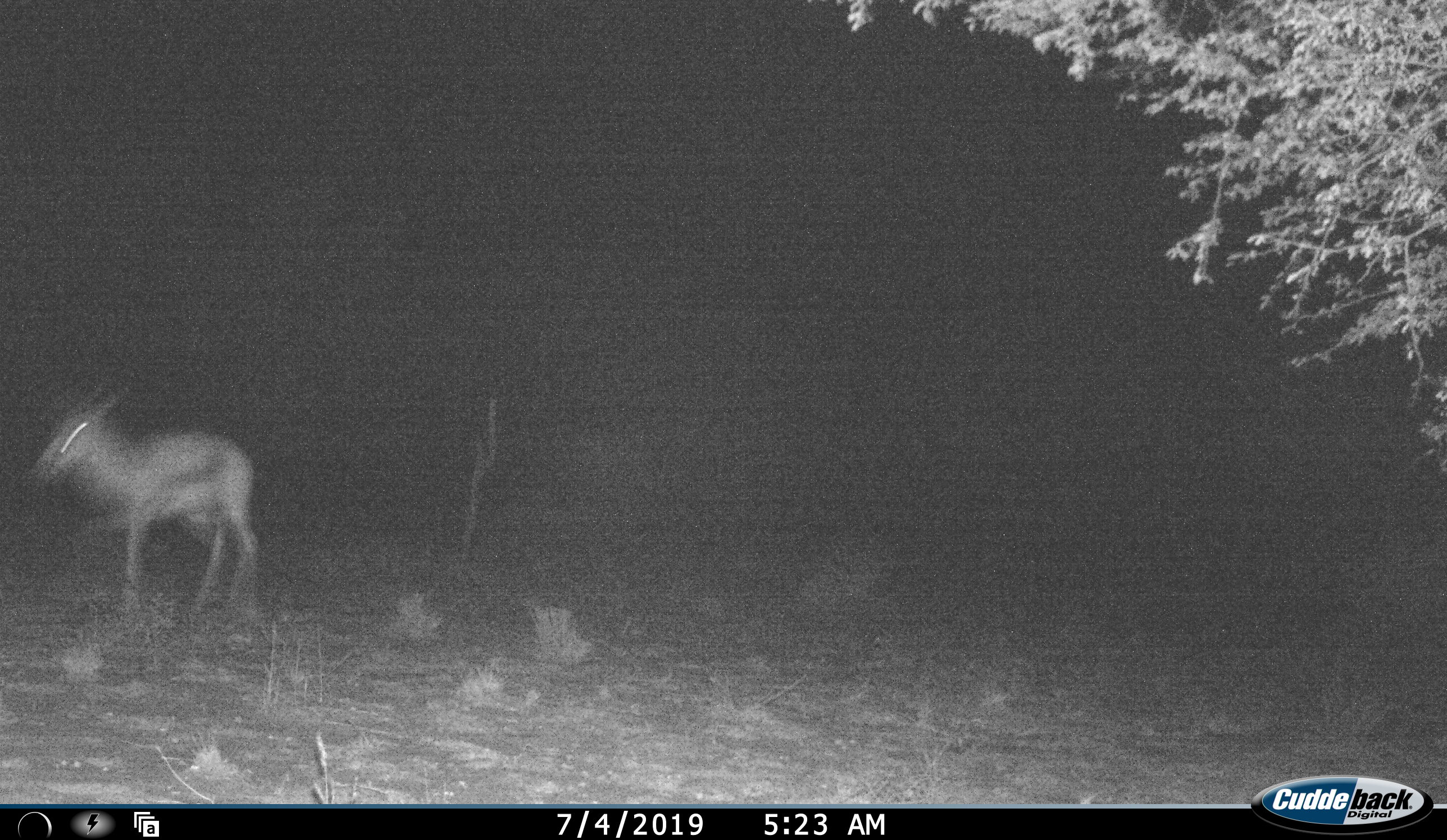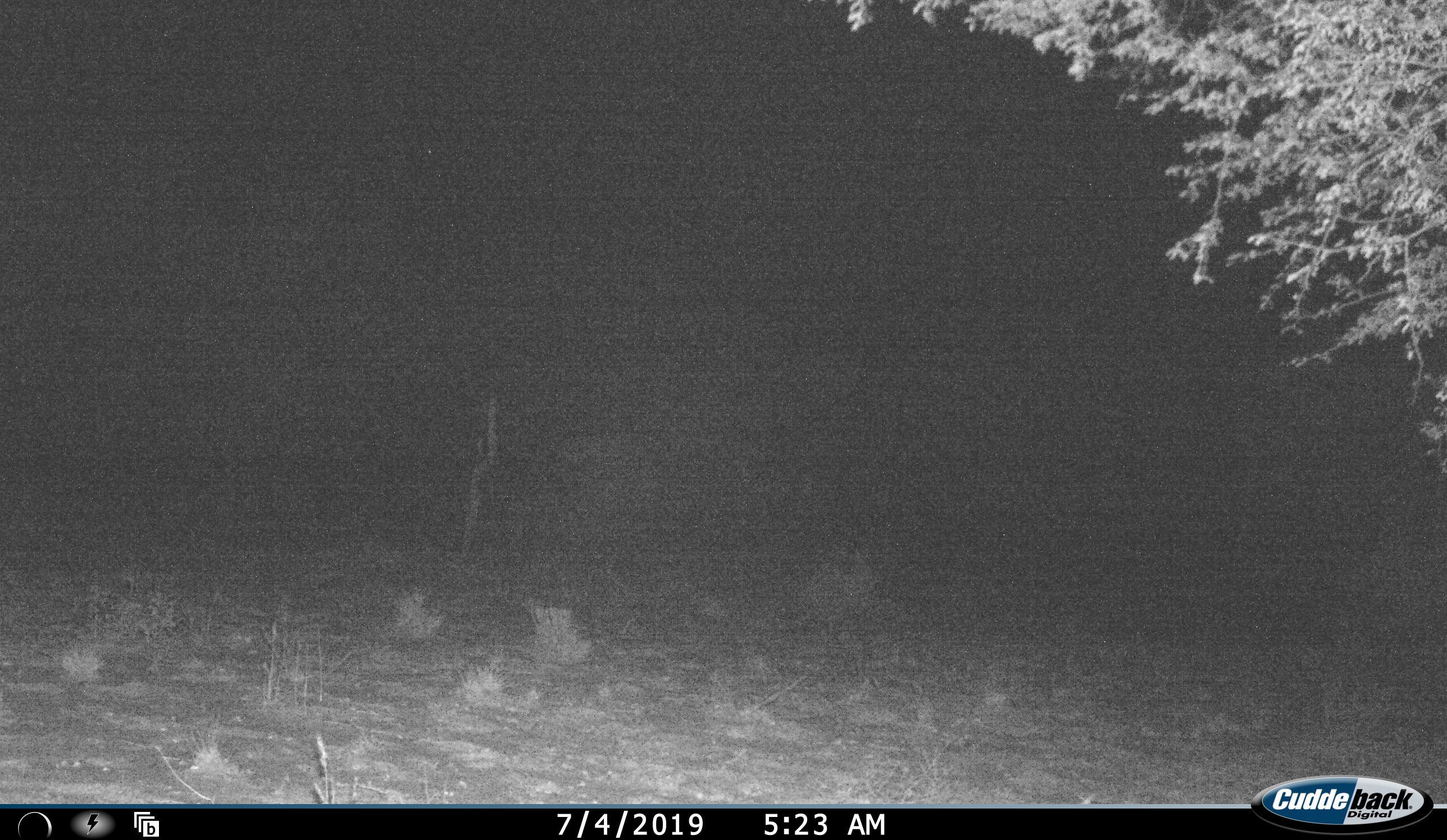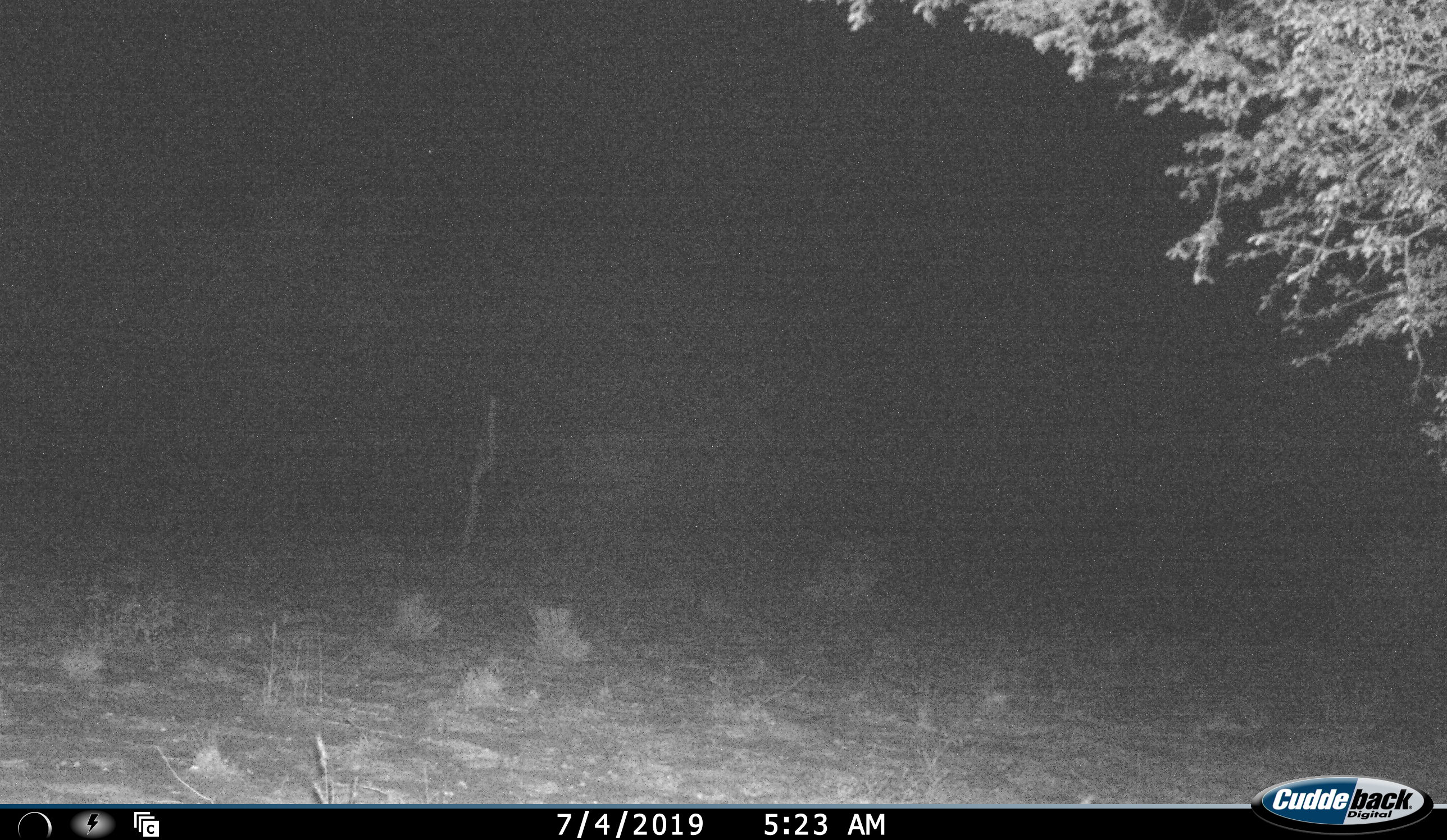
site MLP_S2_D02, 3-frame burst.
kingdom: Animalia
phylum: Chordata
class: Mammalia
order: Artiodactyla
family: Bovidae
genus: Antidorcas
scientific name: Antidorcas marsupialis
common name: springbok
Springbok (Antidorcas marsupialis), count 1. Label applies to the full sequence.